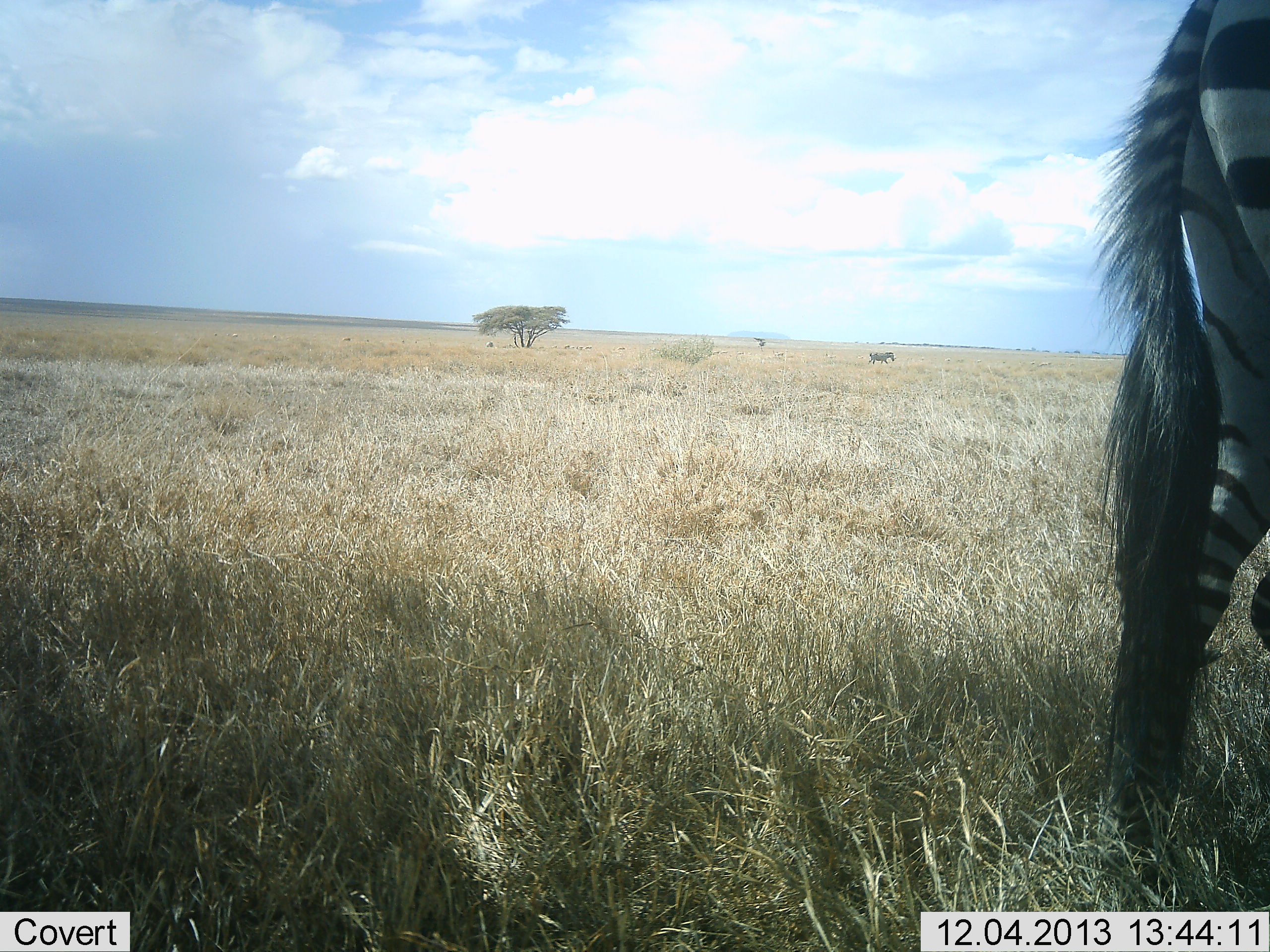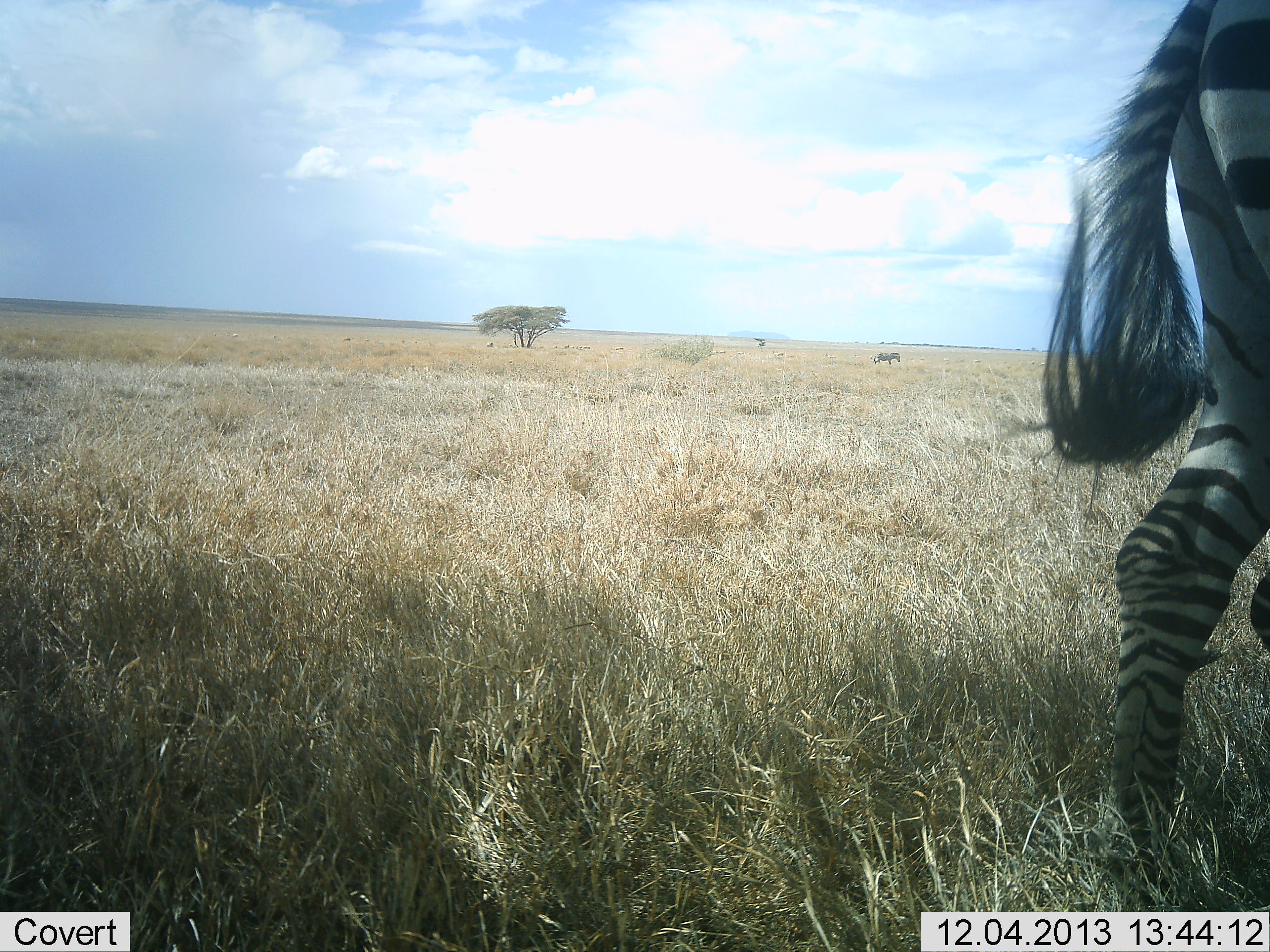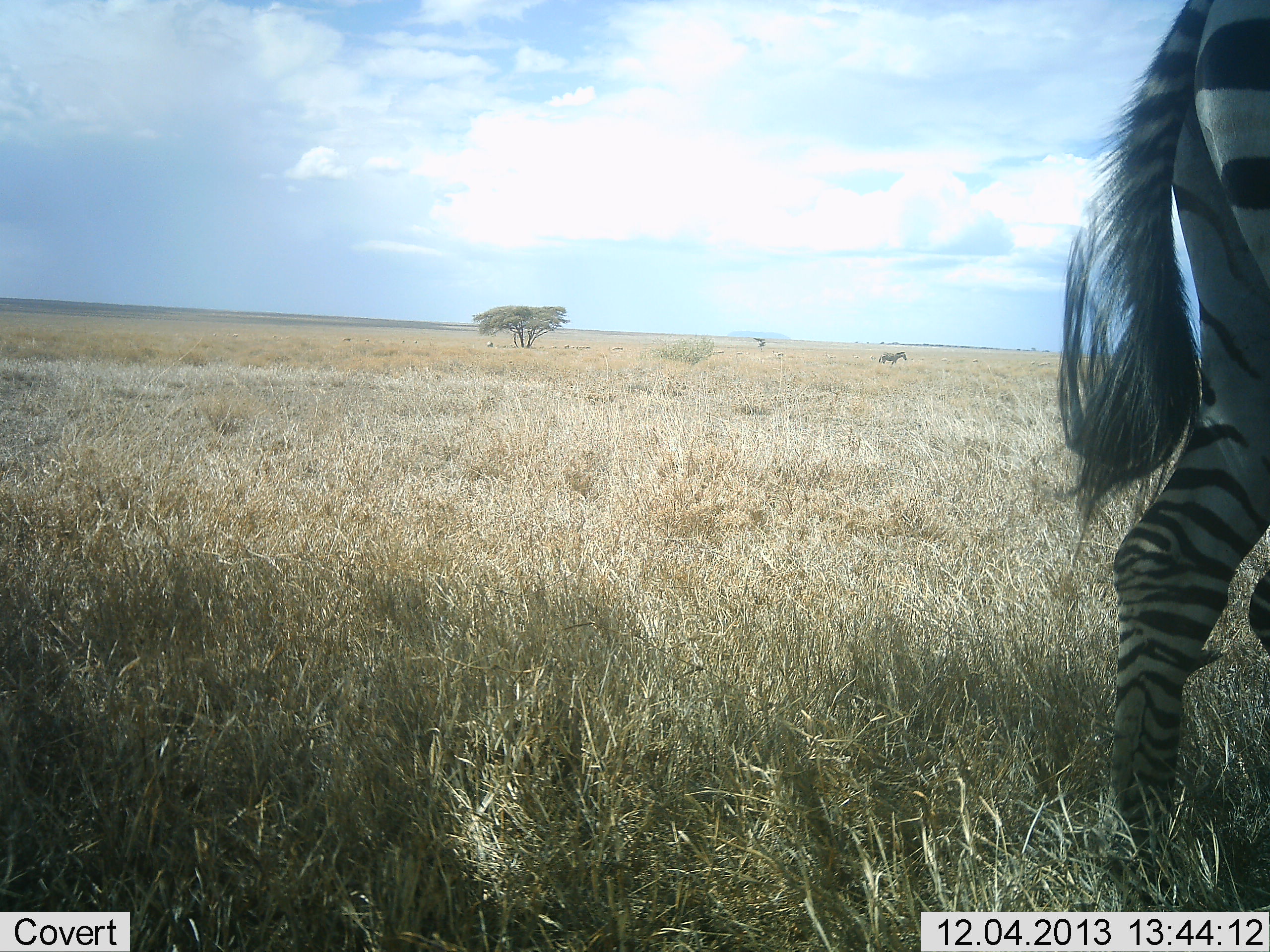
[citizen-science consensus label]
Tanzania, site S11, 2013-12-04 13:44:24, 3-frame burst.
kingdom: Animalia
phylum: Chordata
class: Mammalia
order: Perissodactyla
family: Equidae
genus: Equus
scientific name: Equus quagga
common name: plains zebra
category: zebra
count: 2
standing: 100%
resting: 0%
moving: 64%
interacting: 0%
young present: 0%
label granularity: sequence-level